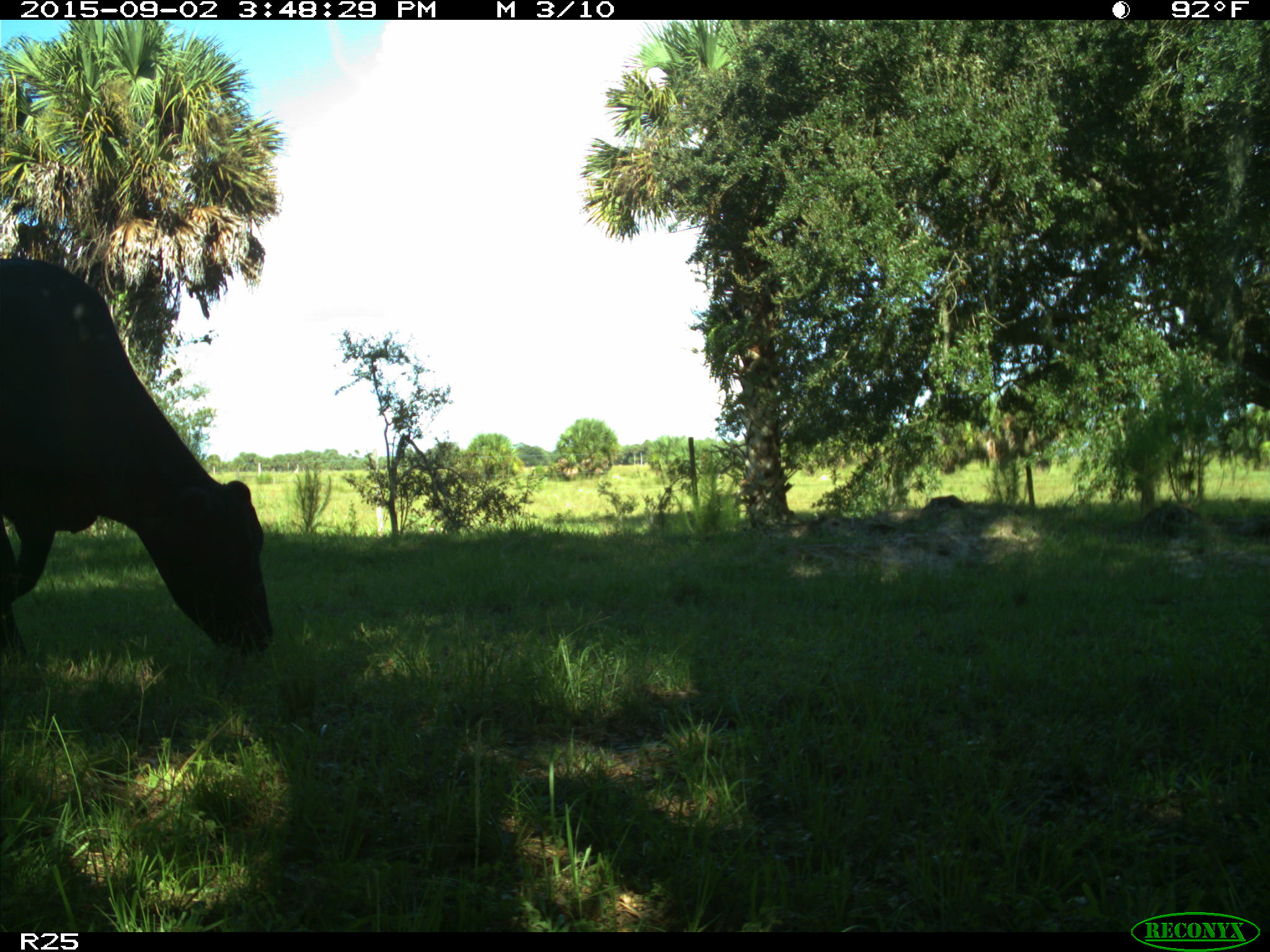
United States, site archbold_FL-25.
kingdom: Animalia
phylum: Chordata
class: Mammalia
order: Artiodactyla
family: Bovidae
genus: Bos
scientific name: Bos taurus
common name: domestic cow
Bos taurus (domestic cow).